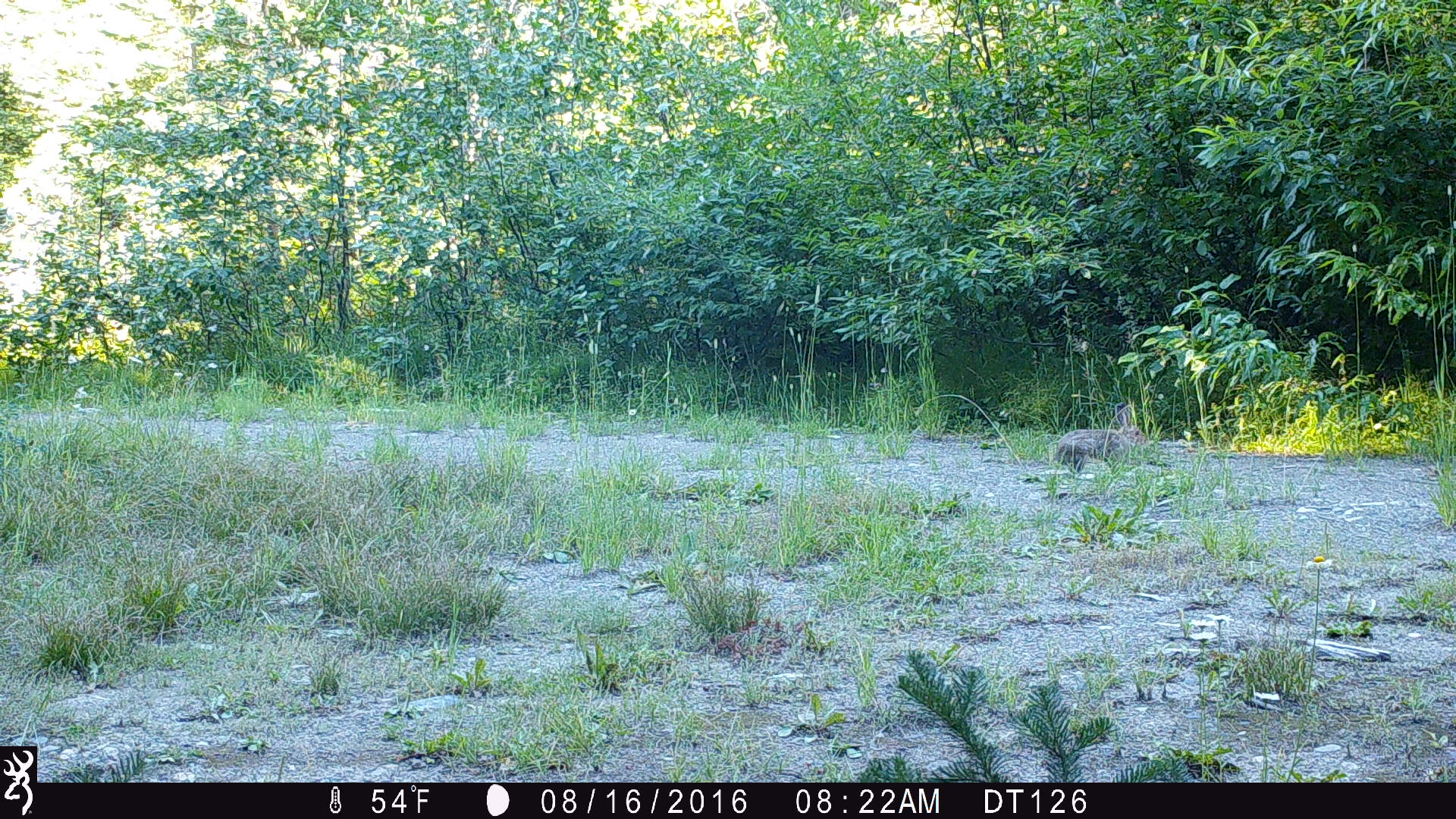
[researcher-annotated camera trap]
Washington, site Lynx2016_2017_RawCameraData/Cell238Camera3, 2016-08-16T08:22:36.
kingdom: Animalia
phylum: Chordata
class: Mammalia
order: Lagomorpha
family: Leporidae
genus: Lepus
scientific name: Lepus americanus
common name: snowshoe hare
Lepus americanus (snowshoe hare). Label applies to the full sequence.